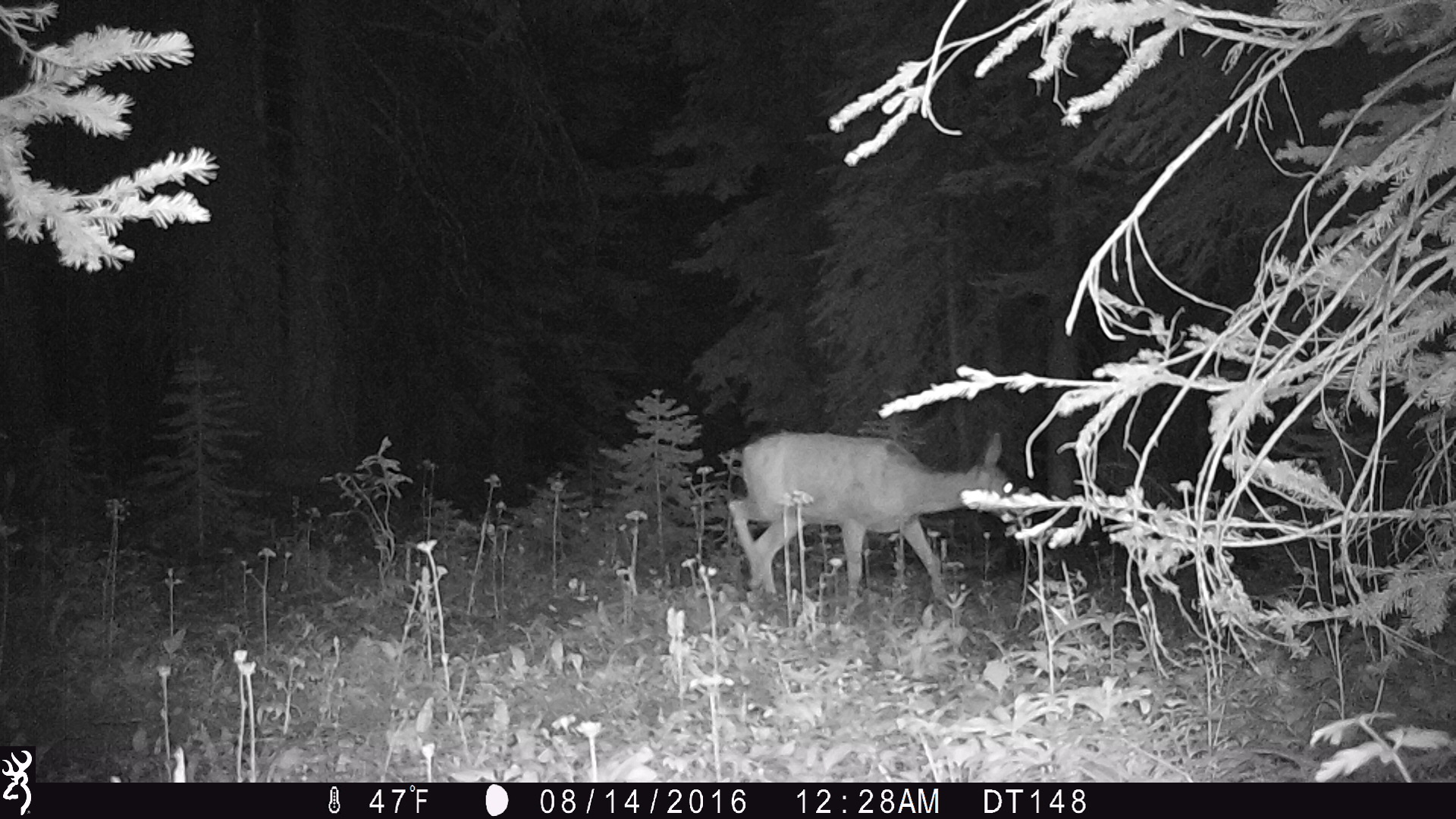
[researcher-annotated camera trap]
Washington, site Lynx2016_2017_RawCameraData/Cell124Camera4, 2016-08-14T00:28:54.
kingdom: Animalia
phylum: Chordata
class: Mammalia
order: Artiodactyla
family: Cervidae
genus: Odocoileus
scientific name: Odocoileus hemionus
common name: mule deer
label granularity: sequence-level